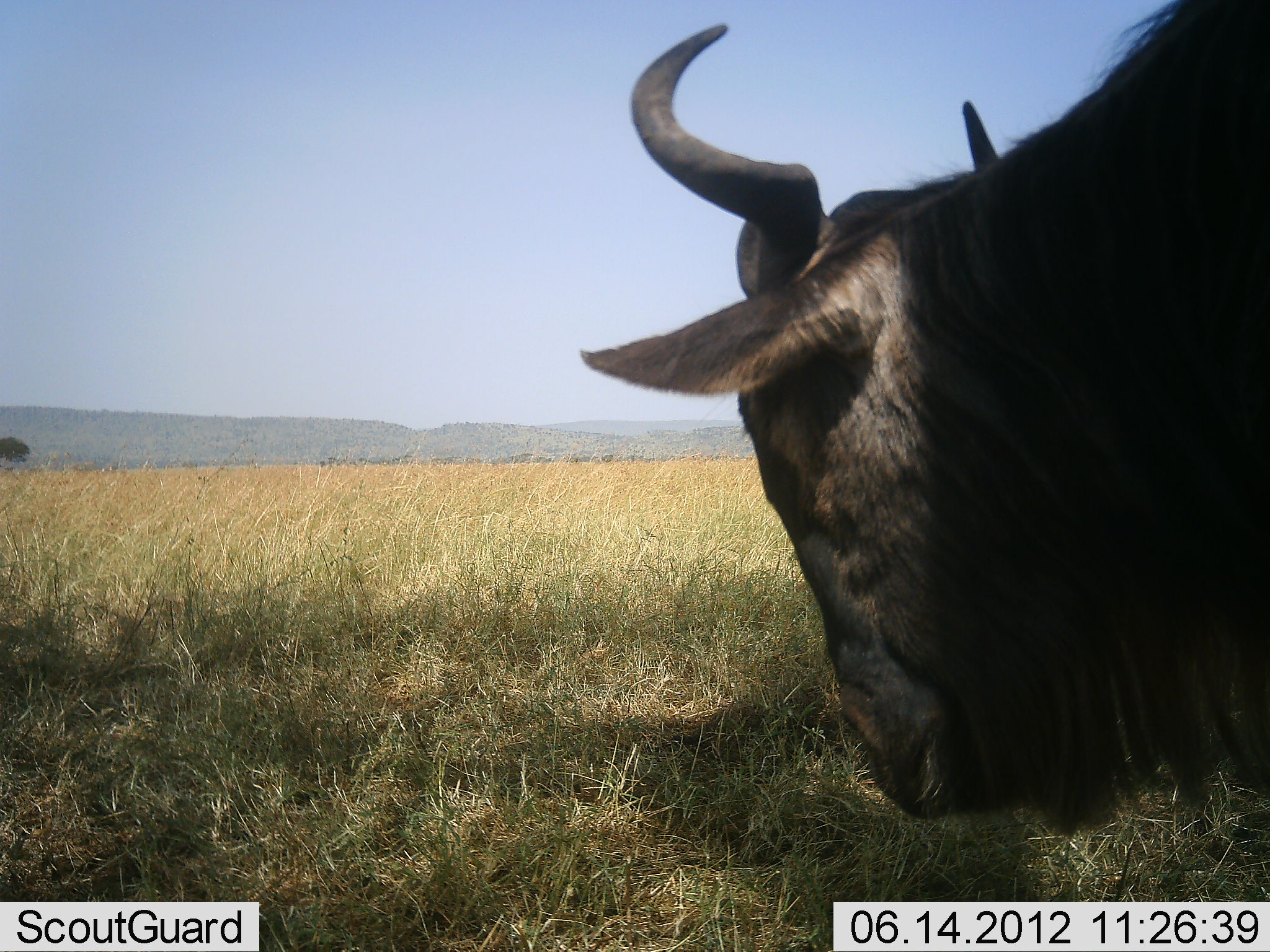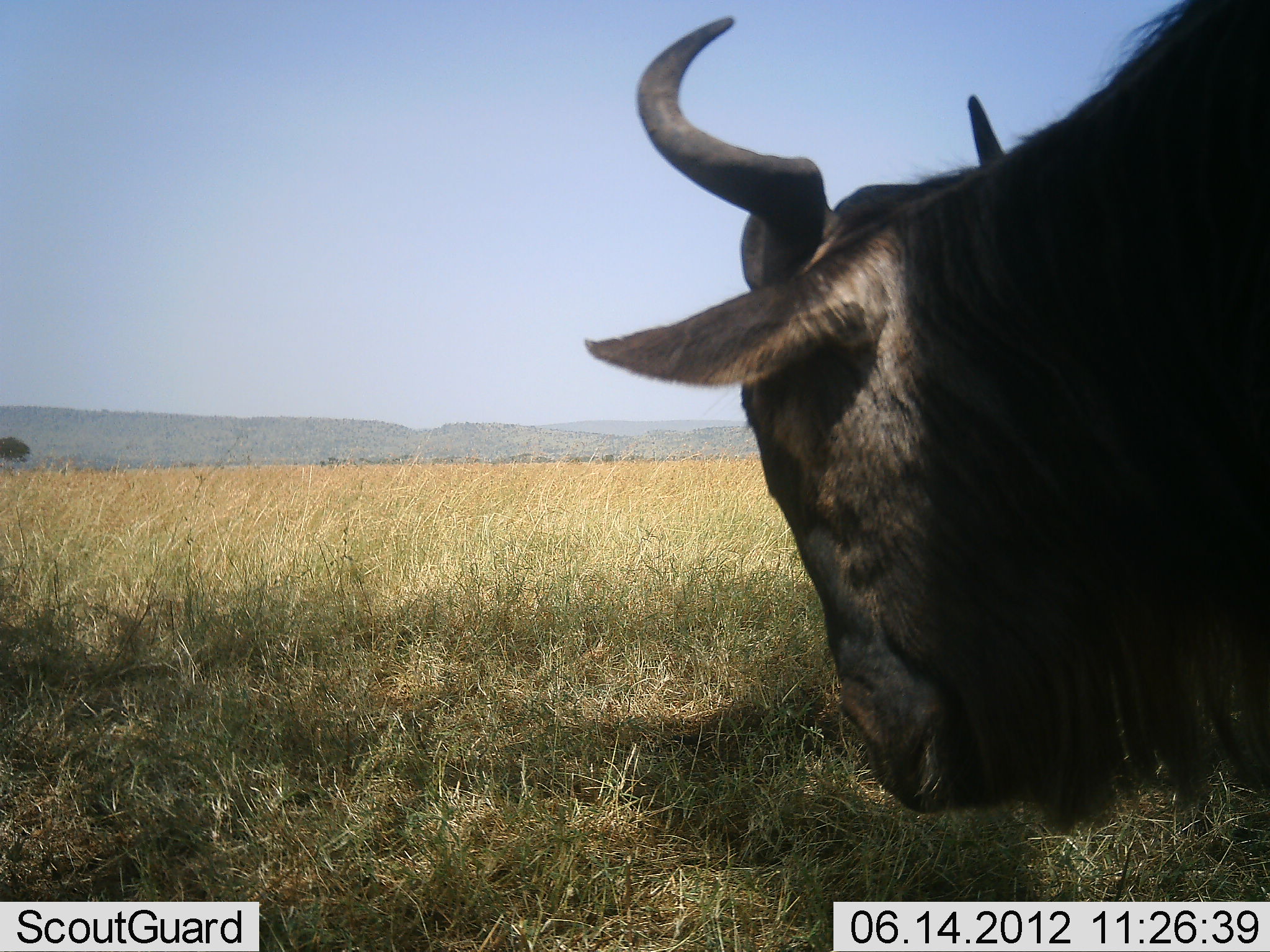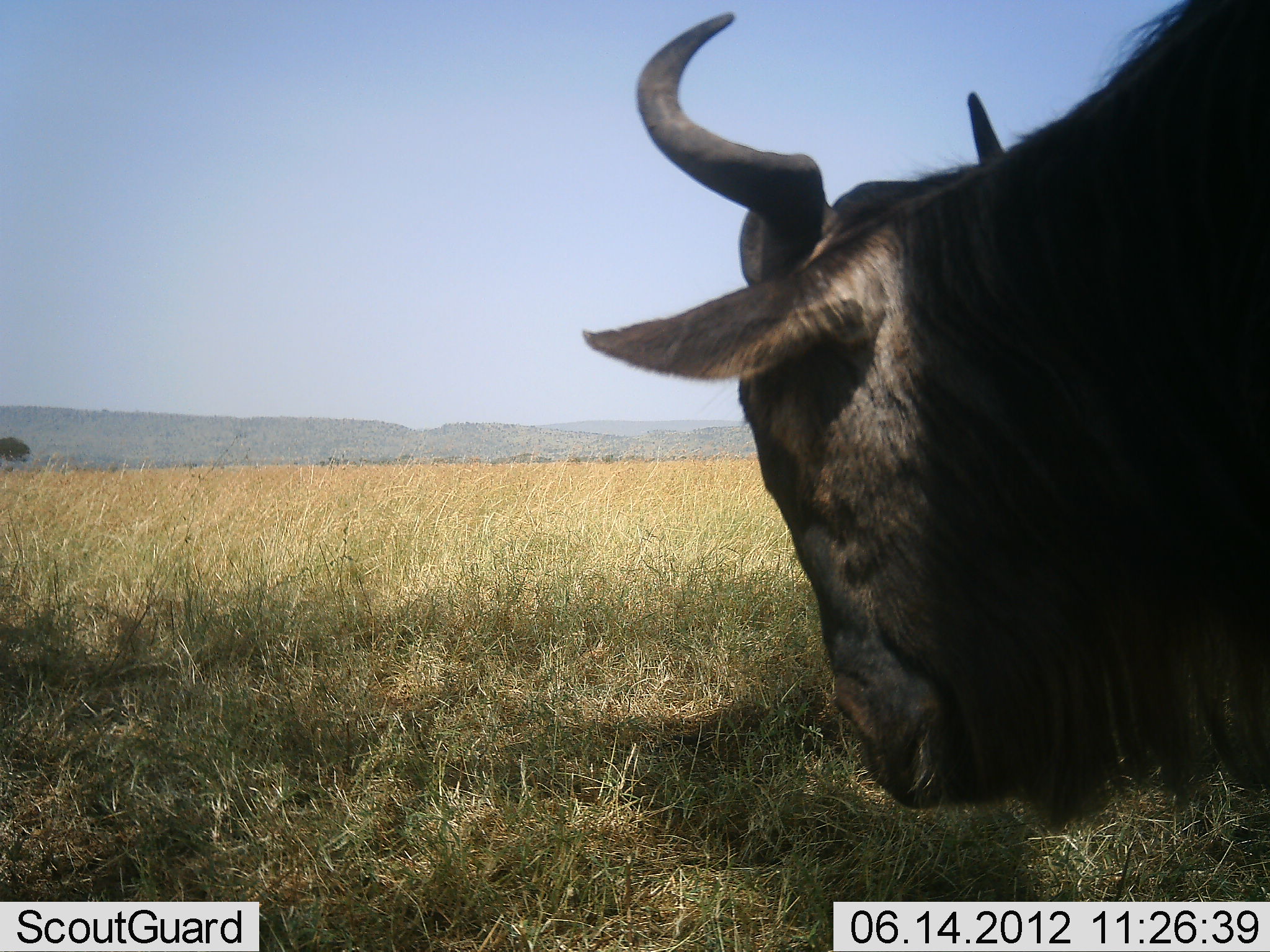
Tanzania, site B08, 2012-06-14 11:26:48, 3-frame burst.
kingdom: Animalia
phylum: Chordata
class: Mammalia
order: Artiodactyla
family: Bovidae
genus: Connochaetes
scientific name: Connochaetes taurinus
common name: blue wildebeest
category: wildebeest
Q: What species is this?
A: Wildebeest (blue wildebeest) (Connochaetes taurinus).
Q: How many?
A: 1.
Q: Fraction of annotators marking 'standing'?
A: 80%.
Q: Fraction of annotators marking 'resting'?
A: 0%.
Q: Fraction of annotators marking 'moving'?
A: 0%.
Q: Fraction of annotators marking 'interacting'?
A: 0%.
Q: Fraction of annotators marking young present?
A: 0%.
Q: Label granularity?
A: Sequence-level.